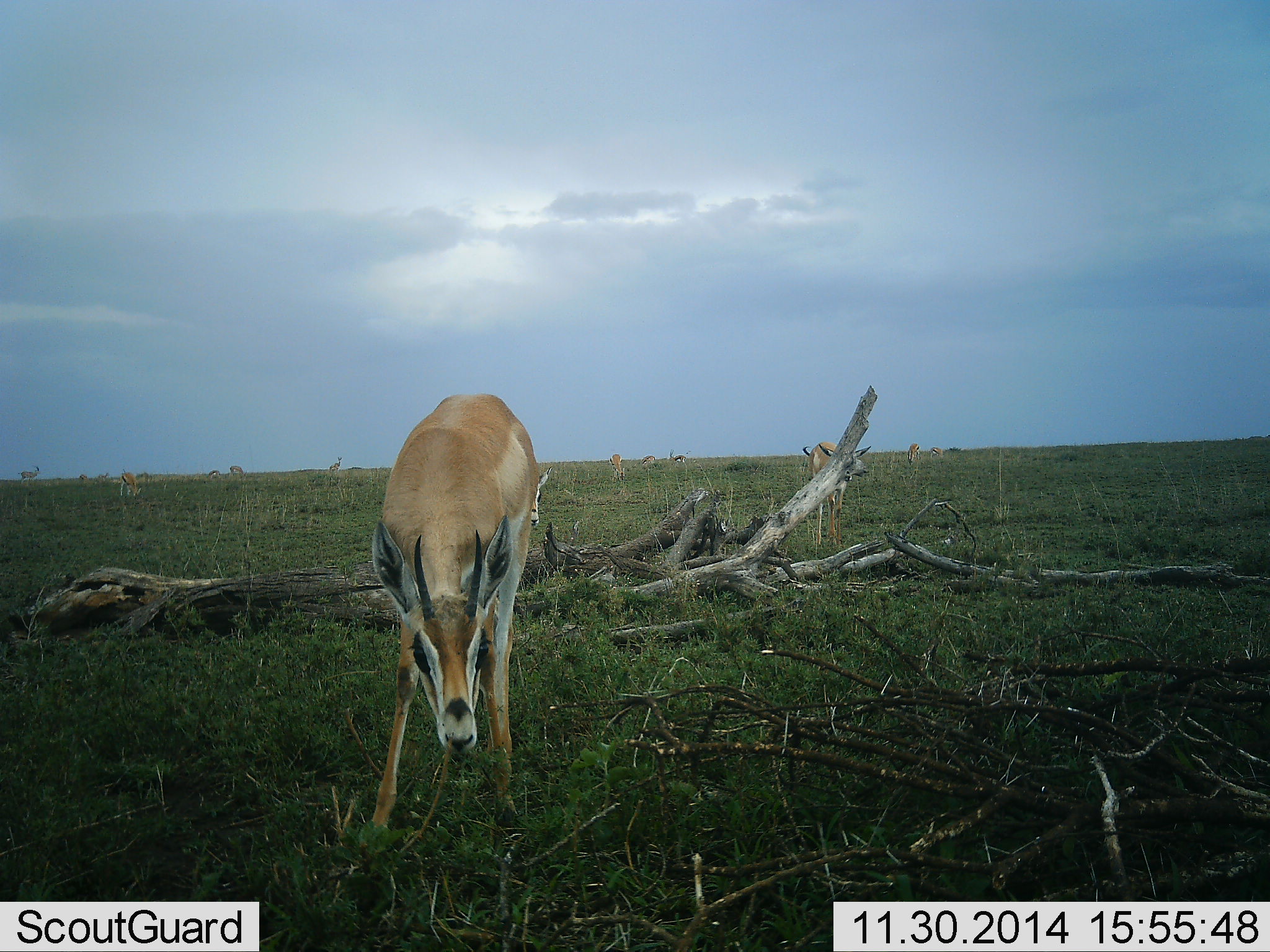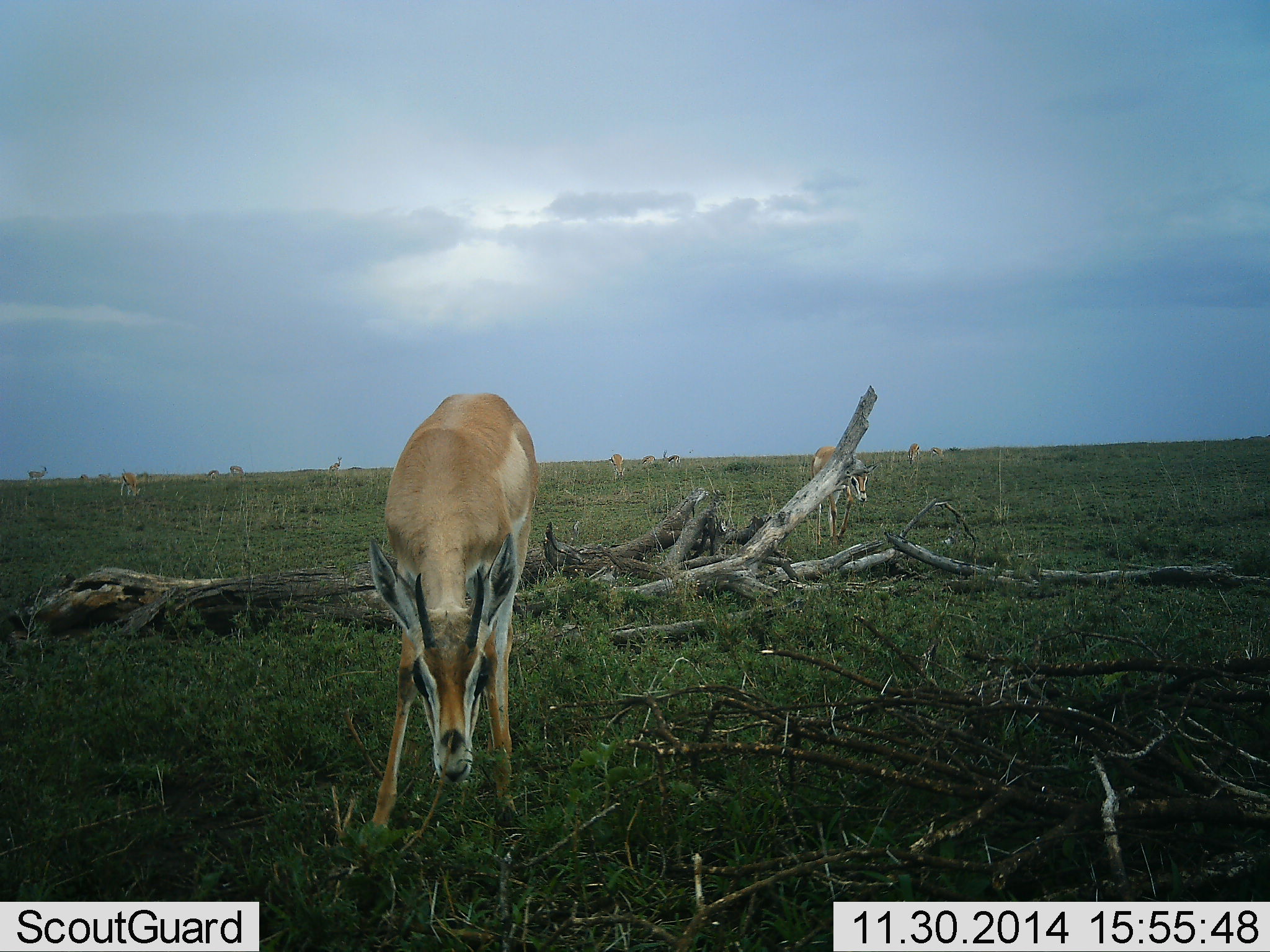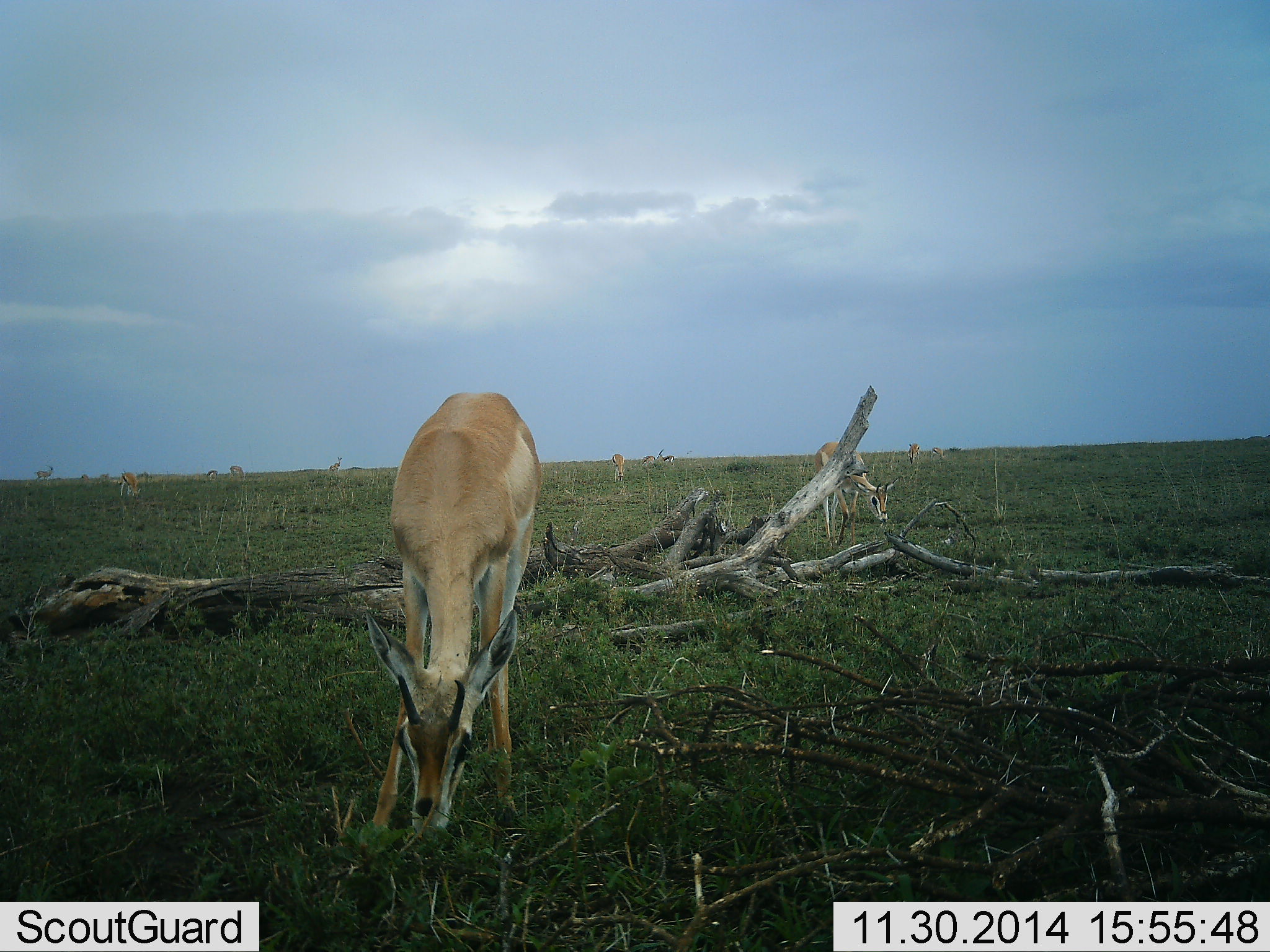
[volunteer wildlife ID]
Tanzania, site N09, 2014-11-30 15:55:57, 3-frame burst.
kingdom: Animalia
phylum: Chordata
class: Mammalia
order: Artiodactyla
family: Bovidae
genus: Nanger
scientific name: Nanger granti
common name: grant's gazelle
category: gazellegrants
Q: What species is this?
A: Gazellegrants (grant's gazelle) (Nanger granti).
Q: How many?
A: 11-50.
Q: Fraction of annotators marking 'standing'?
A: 58%.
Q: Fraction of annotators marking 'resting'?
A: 0%.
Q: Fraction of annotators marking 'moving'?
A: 50%.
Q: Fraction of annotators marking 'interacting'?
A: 0%.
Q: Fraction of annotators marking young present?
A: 0%.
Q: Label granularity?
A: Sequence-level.